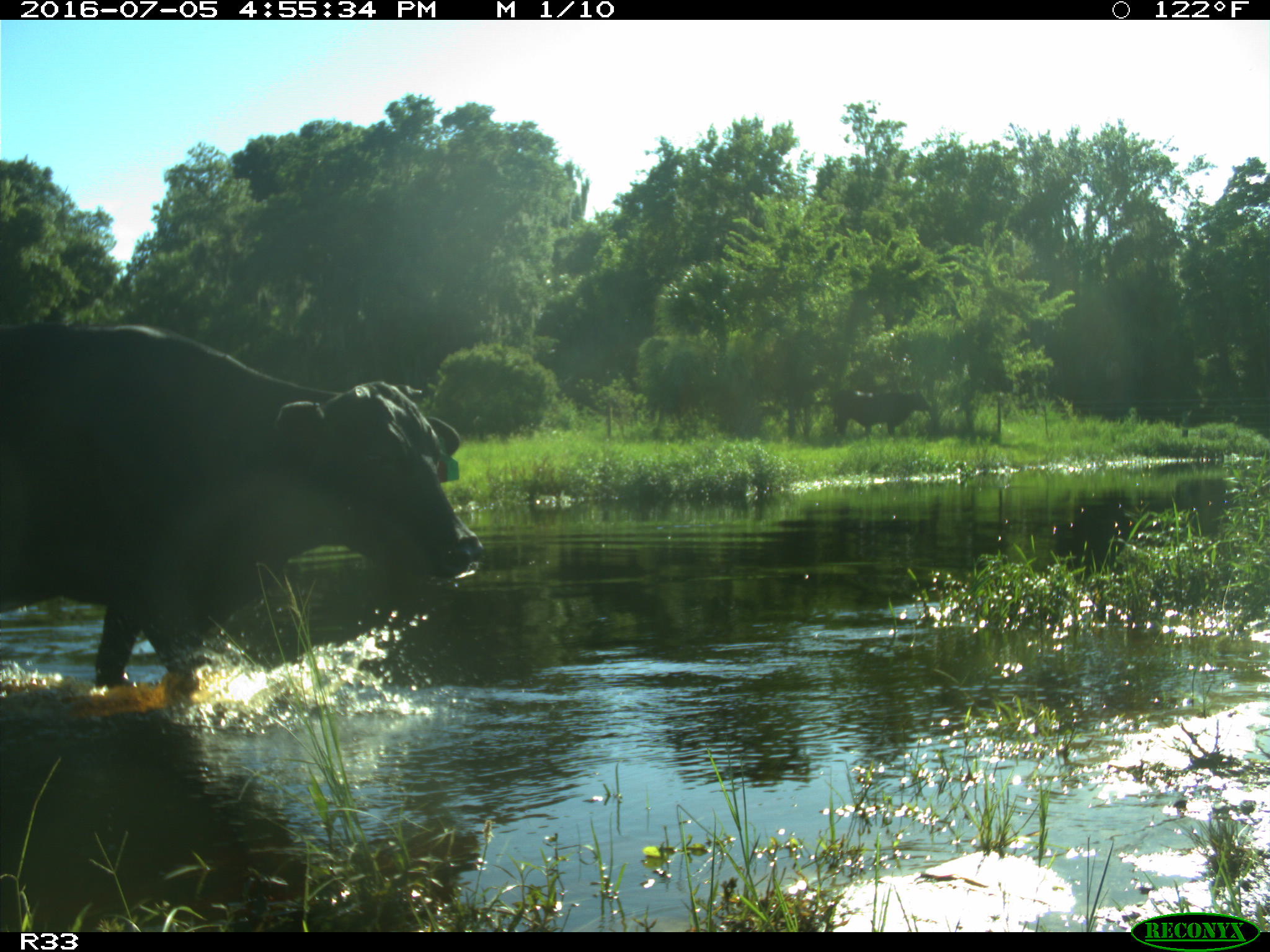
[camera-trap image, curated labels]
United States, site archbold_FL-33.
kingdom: Animalia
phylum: Chordata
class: Mammalia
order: Artiodactyla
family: Bovidae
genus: Bos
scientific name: Bos taurus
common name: domestic cow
Bos taurus (domestic cow).